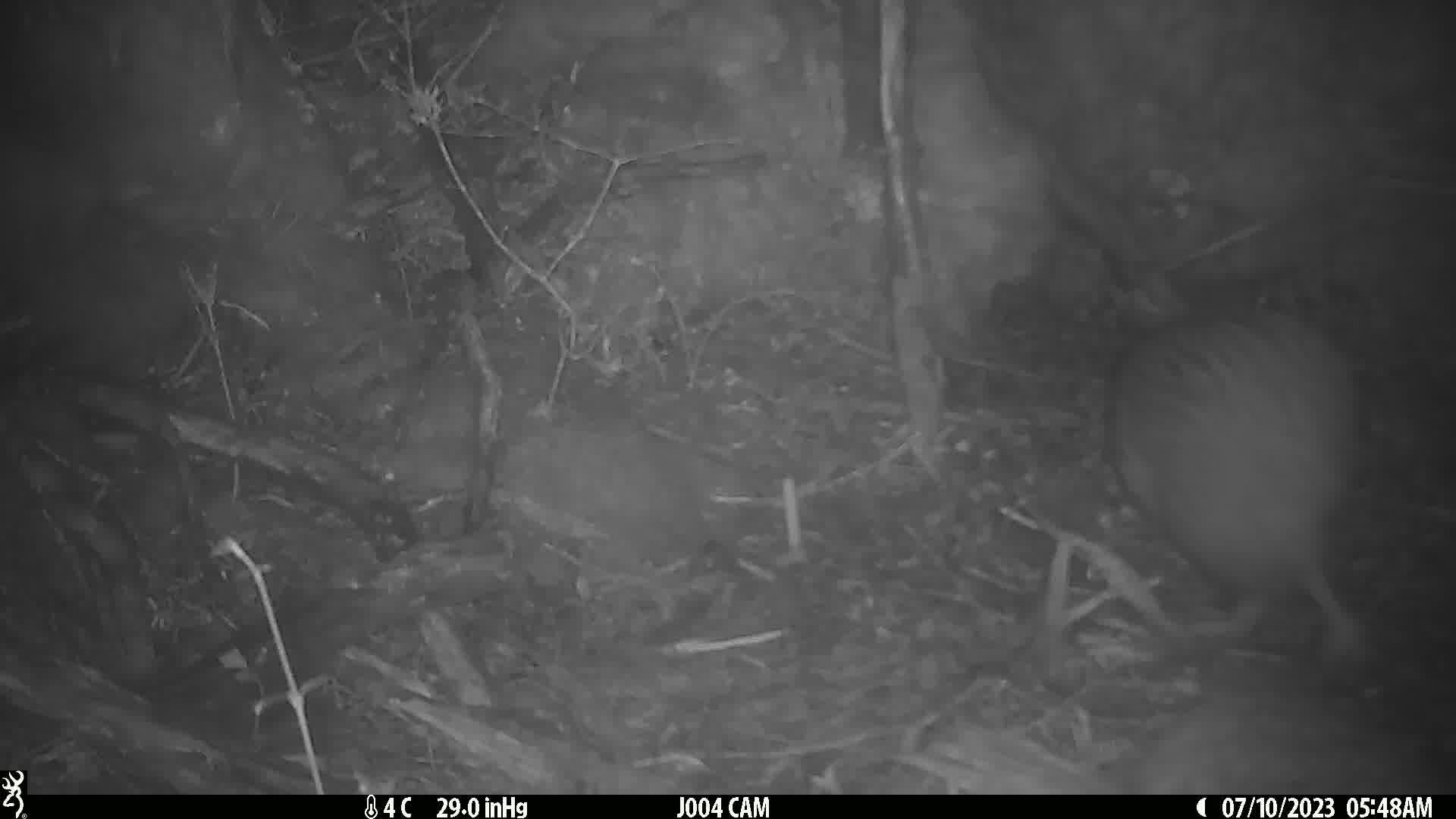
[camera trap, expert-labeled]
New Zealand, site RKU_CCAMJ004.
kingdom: Animalia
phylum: Chordata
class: Aves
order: Apterygiformes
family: Apterygidae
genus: Apteryx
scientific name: Apteryx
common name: kiwi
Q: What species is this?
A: Kiwi (Apteryx).